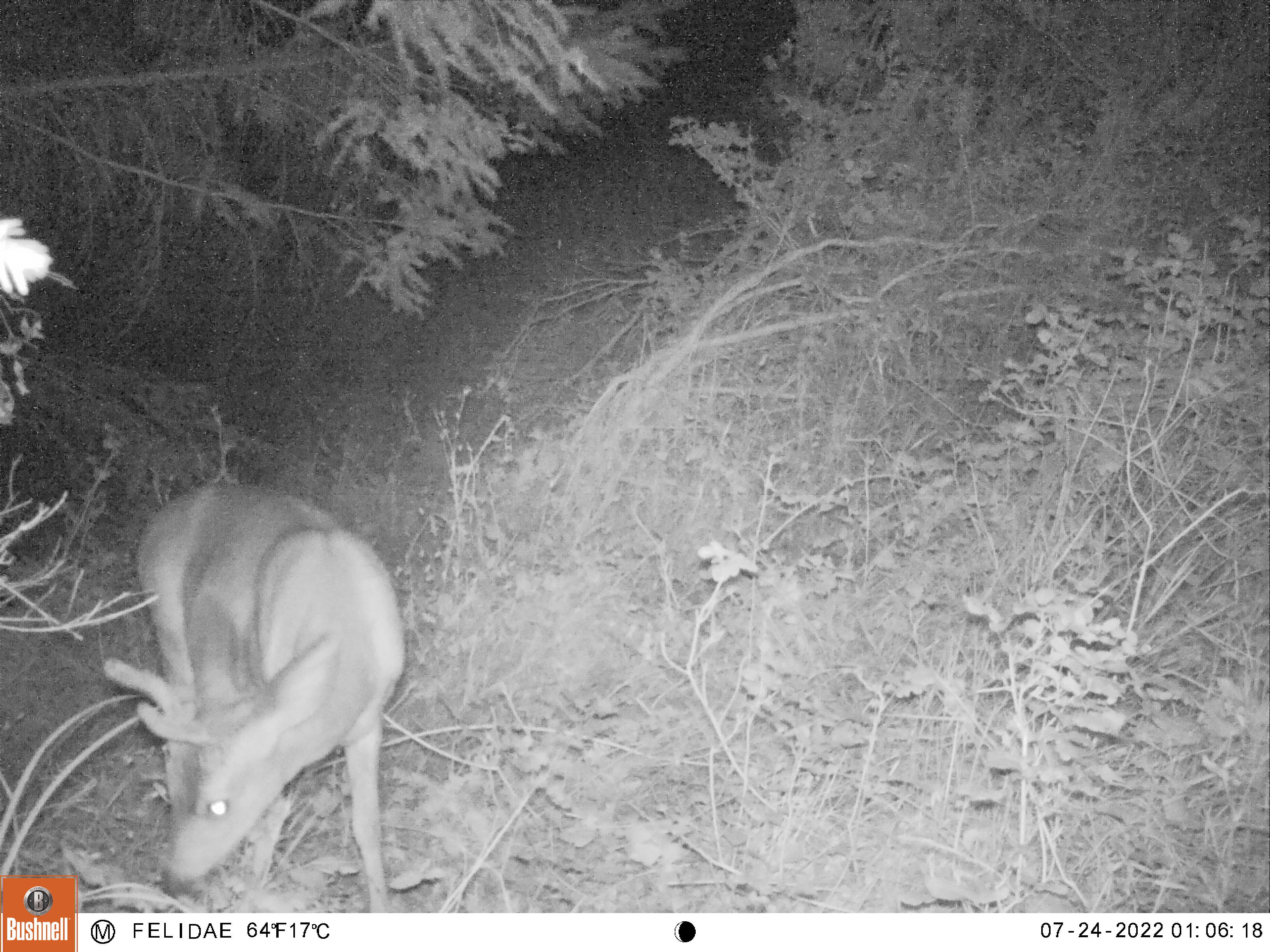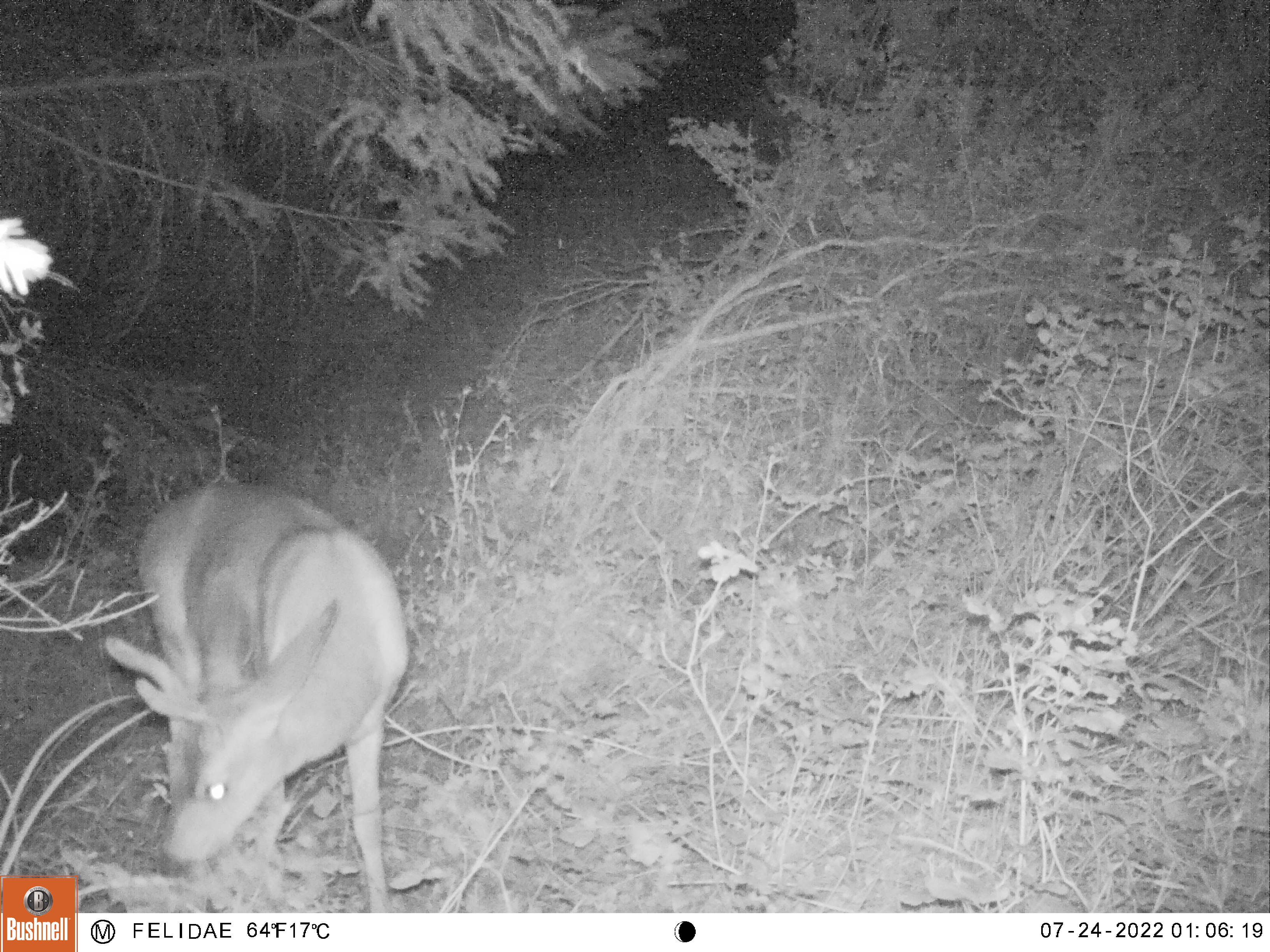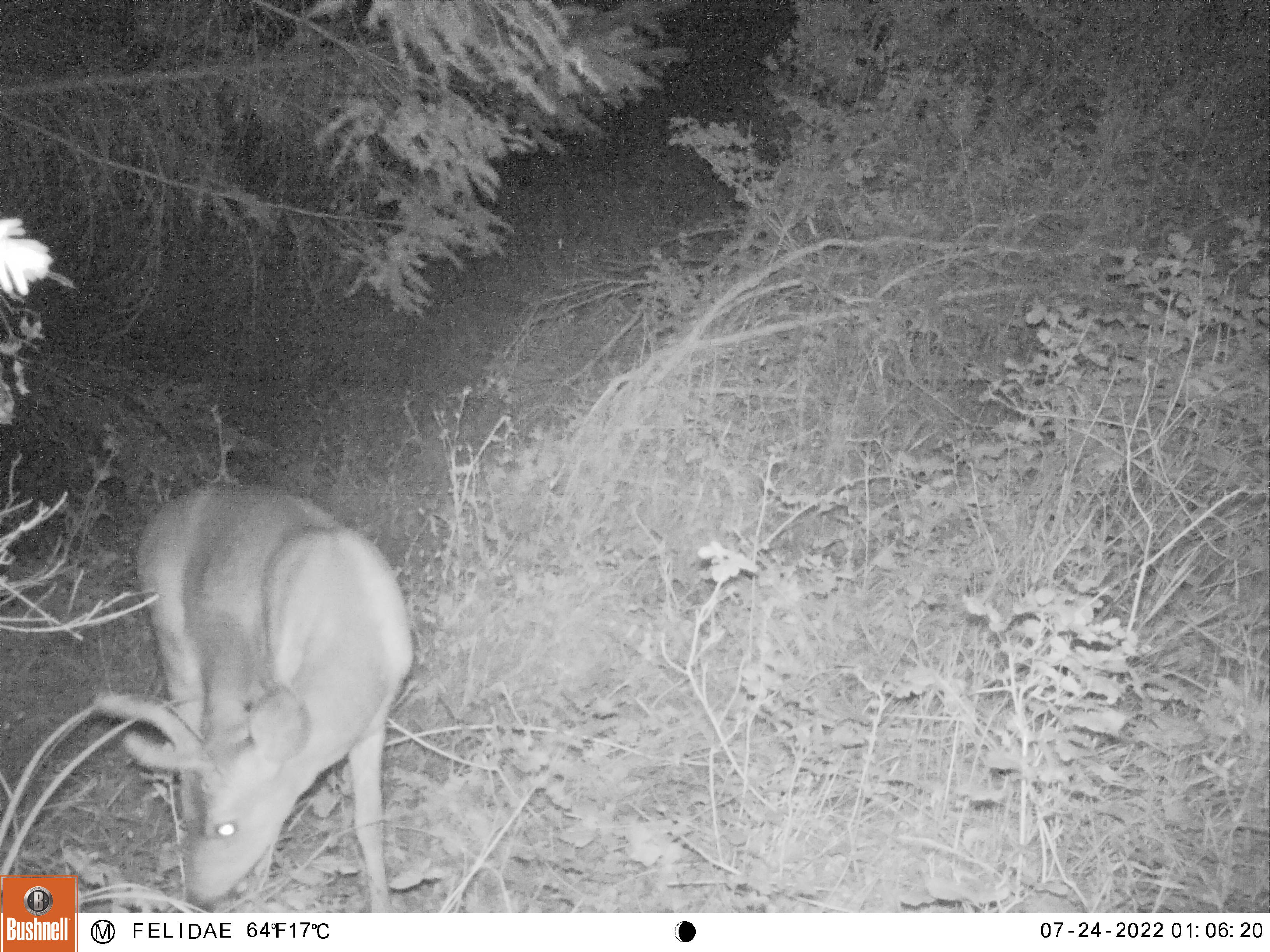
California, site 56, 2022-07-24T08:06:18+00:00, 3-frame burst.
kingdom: Animalia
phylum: Chordata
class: Mammalia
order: Artiodactyla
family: Cervidae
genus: Odocoileus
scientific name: Odocoileus hemionus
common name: mule deer